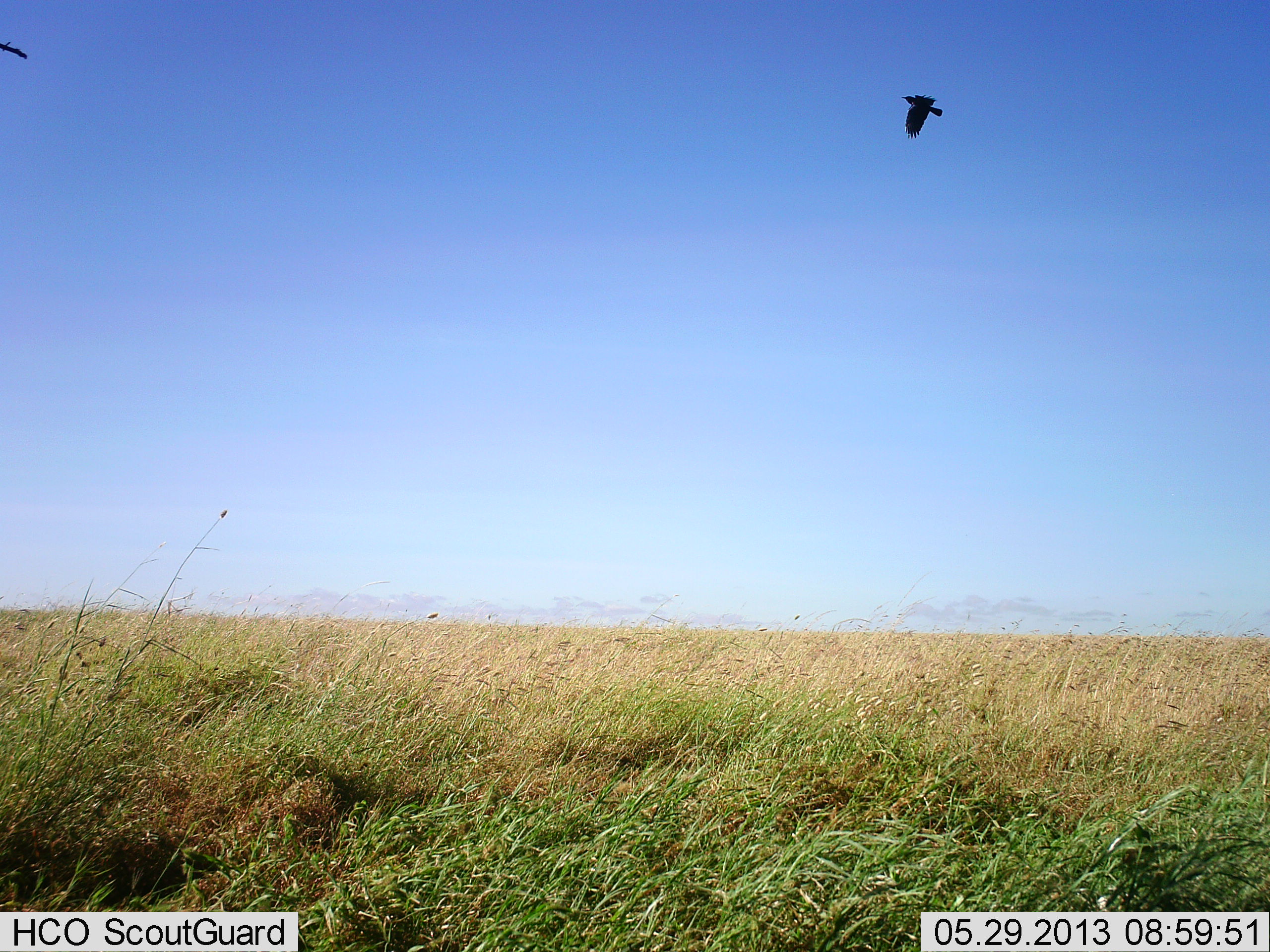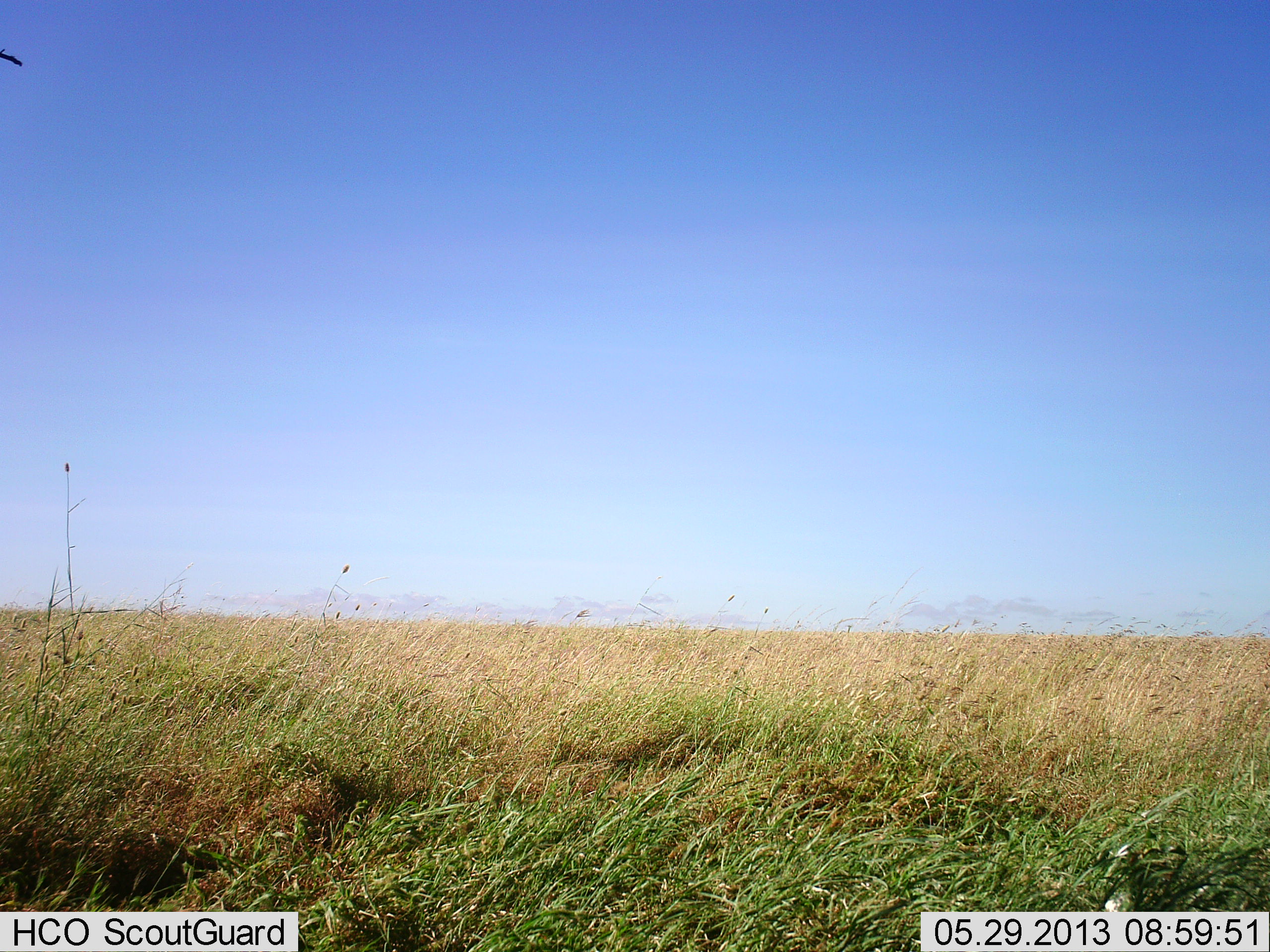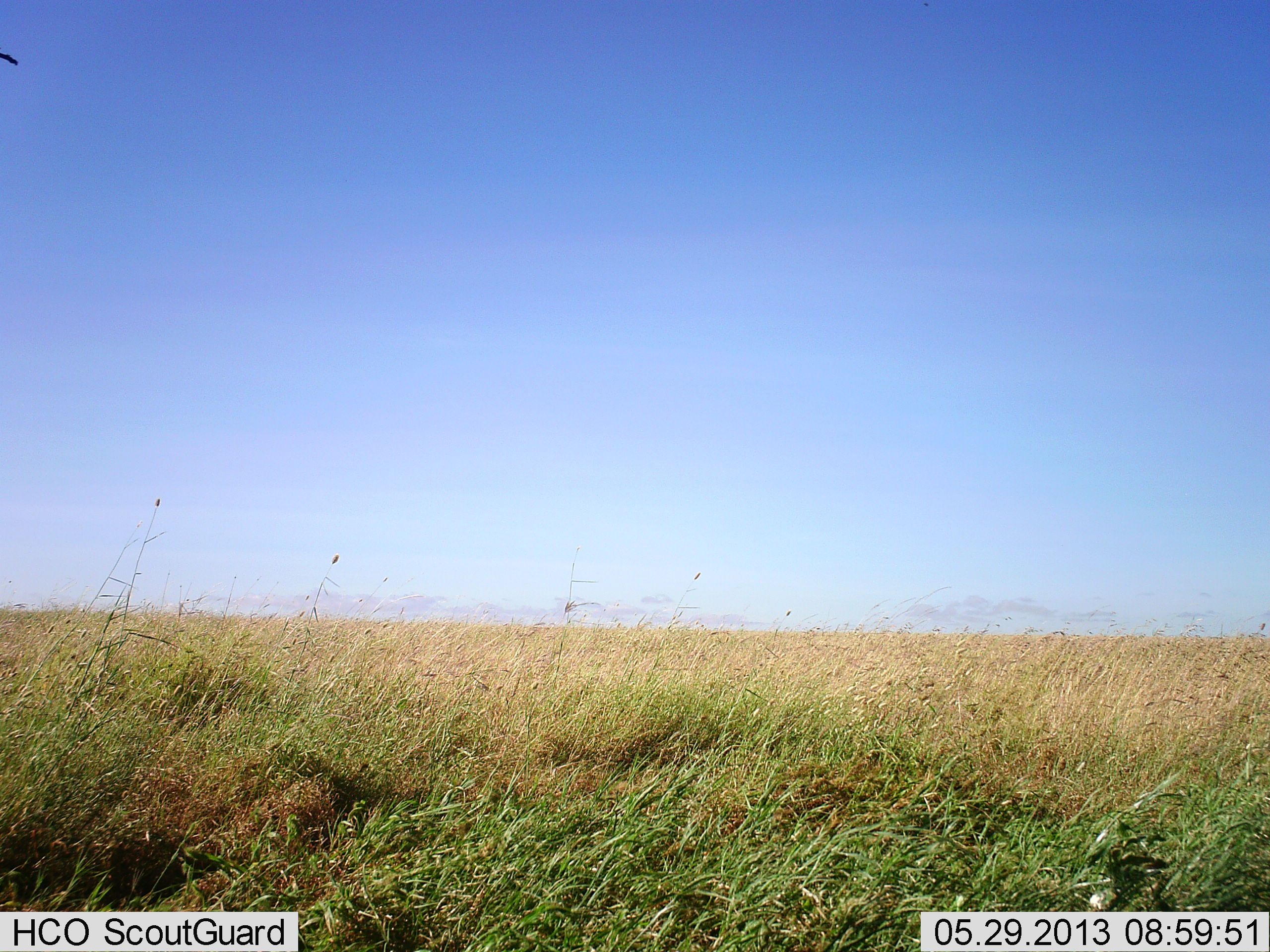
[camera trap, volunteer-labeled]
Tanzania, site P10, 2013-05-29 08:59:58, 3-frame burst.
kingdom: Animalia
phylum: Chordata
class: Aves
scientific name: Aves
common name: bird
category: otherbird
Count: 1.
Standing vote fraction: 0%.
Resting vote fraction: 0%.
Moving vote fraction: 100%.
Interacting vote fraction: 0%.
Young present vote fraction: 0%.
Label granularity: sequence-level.